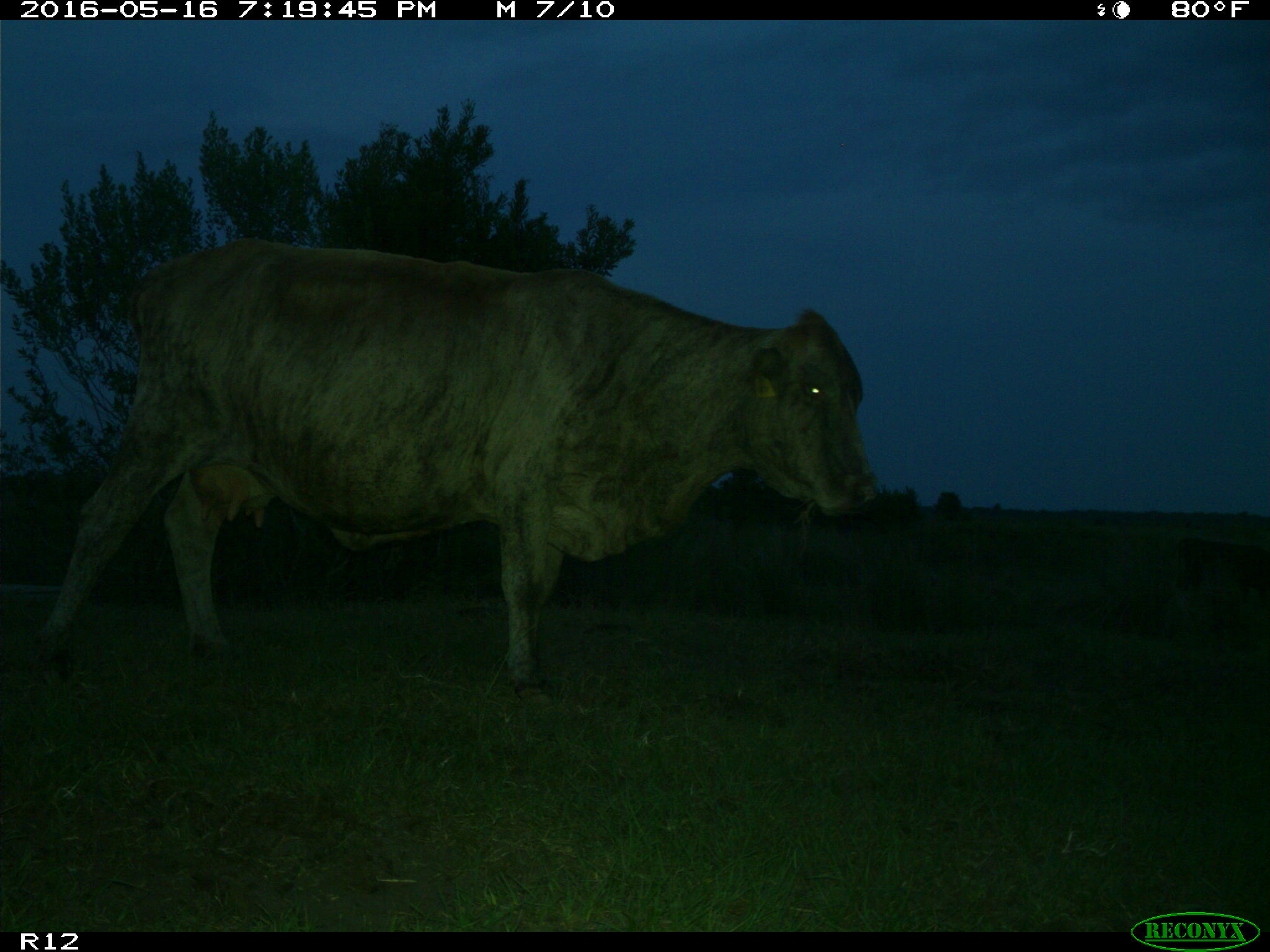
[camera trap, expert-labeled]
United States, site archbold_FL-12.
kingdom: Animalia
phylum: Chordata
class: Mammalia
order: Artiodactyla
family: Bovidae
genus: Bos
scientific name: Bos taurus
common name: domestic cow